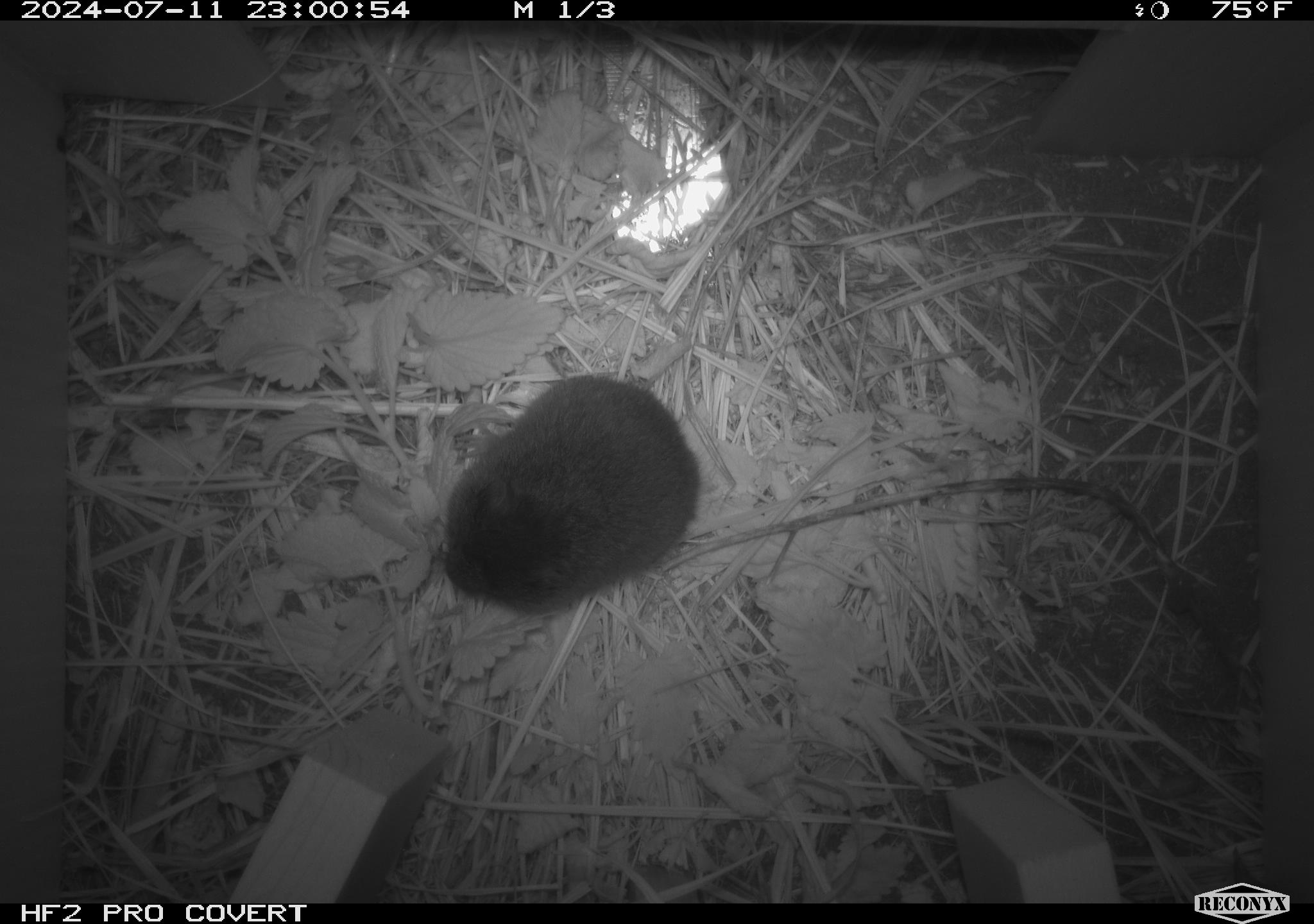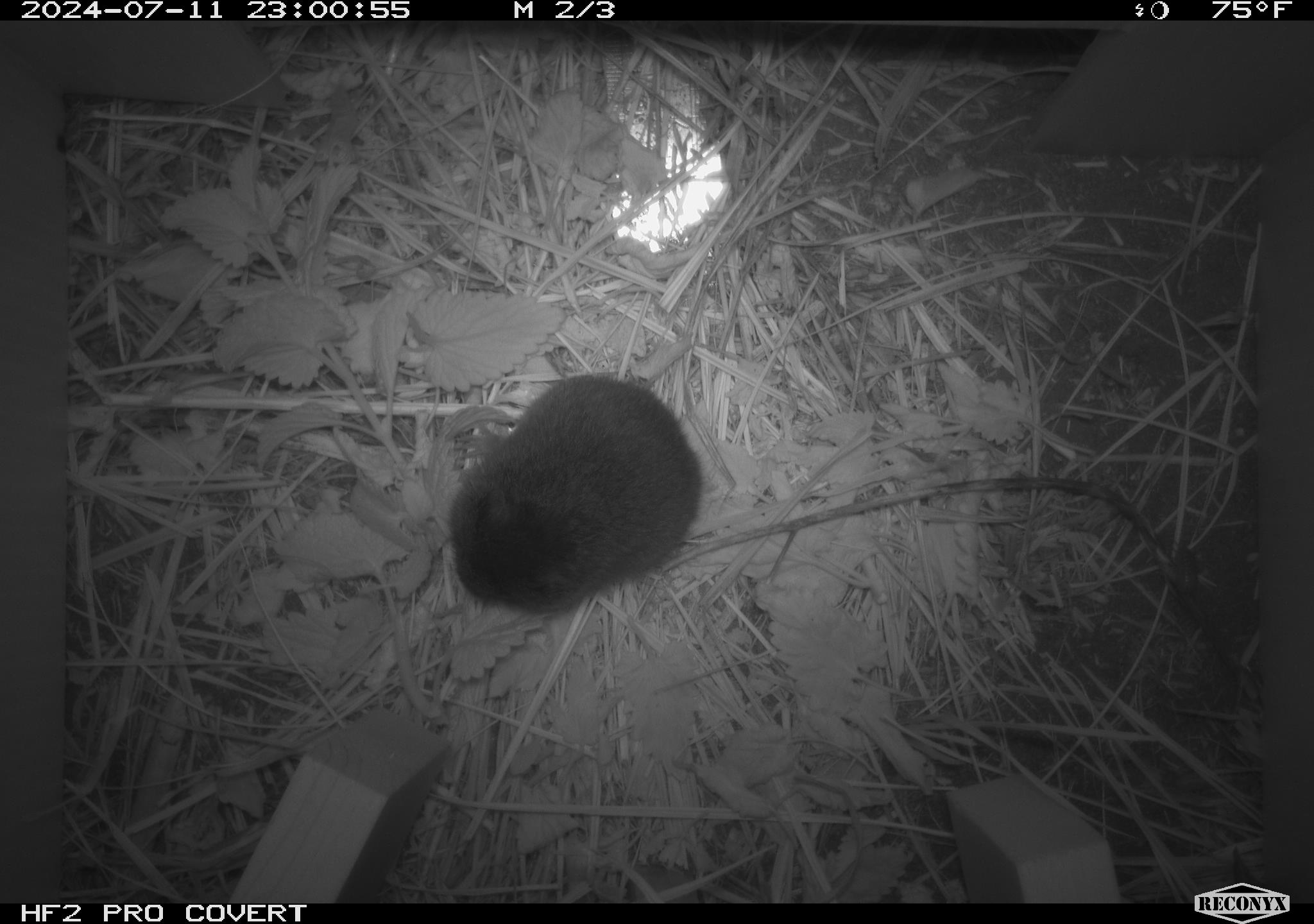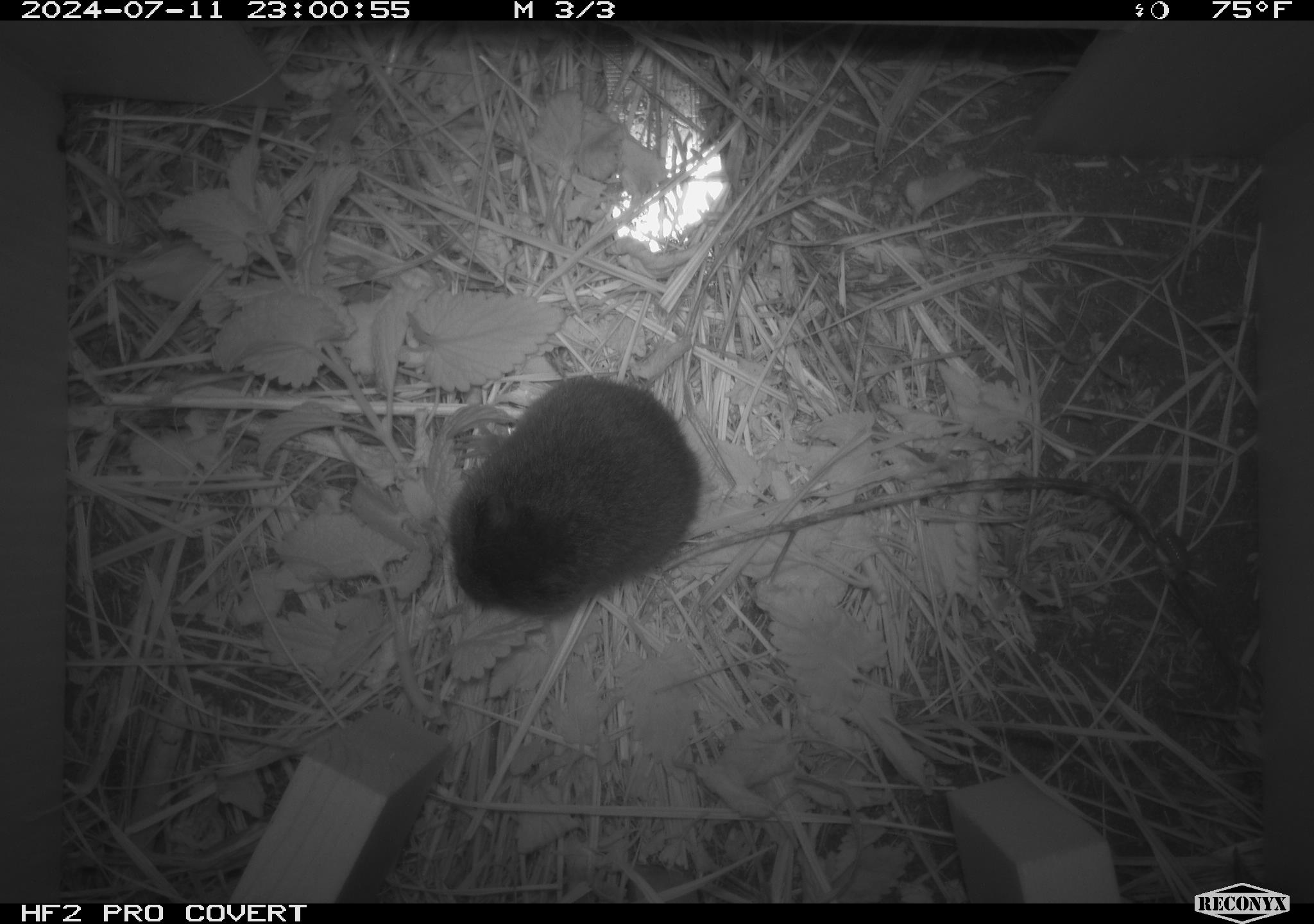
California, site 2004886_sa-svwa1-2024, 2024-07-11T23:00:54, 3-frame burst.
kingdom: Animalia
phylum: Chordata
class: Mammalia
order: Rodentia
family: Cricetidae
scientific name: Arvicolinae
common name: voles, lemmings, and muskrats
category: arvicolinae subfamily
Arvicolinae subfamily (voles, lemmings, and muskrats) (Arvicolinae).